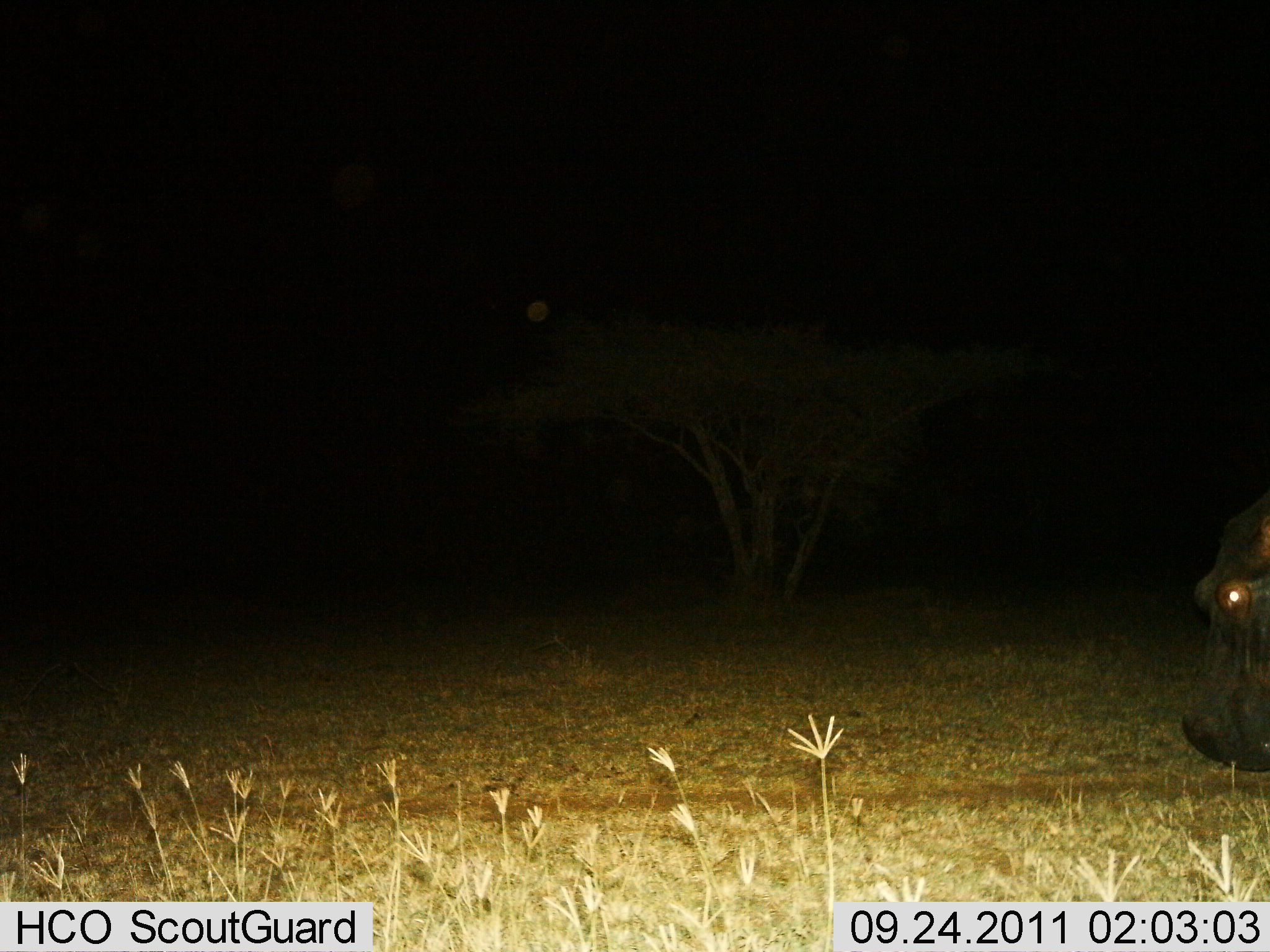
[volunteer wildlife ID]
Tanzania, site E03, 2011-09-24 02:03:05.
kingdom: Animalia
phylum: Chordata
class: Mammalia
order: Artiodactyla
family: Hippopotamidae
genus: Hippopotamus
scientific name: Hippopotamus amphibius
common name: hippopotamus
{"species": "hippopotamus (Hippopotamus amphibius)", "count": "1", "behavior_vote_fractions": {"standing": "27%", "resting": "0%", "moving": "47%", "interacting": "0%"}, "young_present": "0%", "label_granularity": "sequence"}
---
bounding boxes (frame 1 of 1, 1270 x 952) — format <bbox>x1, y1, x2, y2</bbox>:
animal: <bbox>1180, 490, 1268, 772</bbox>